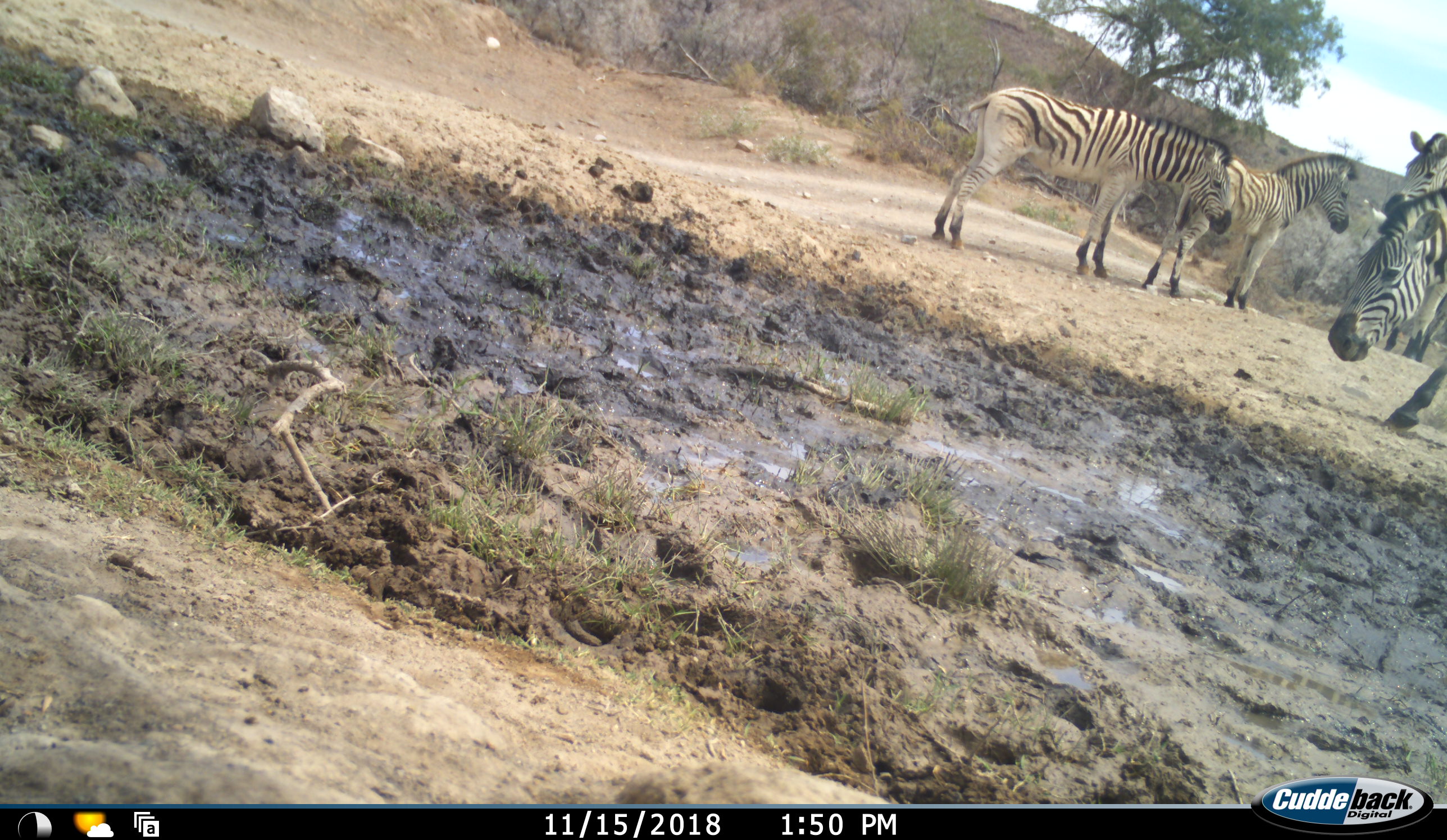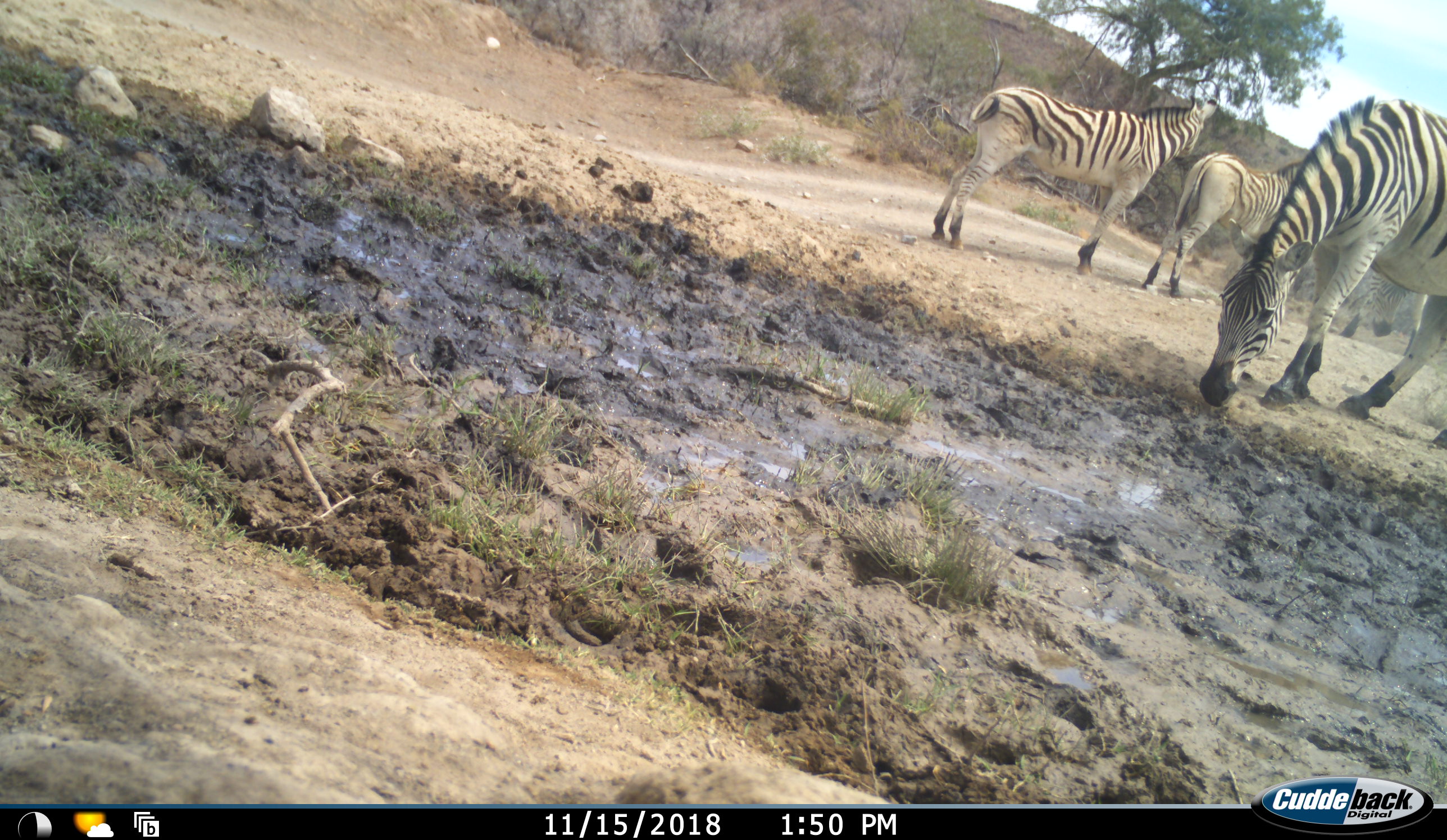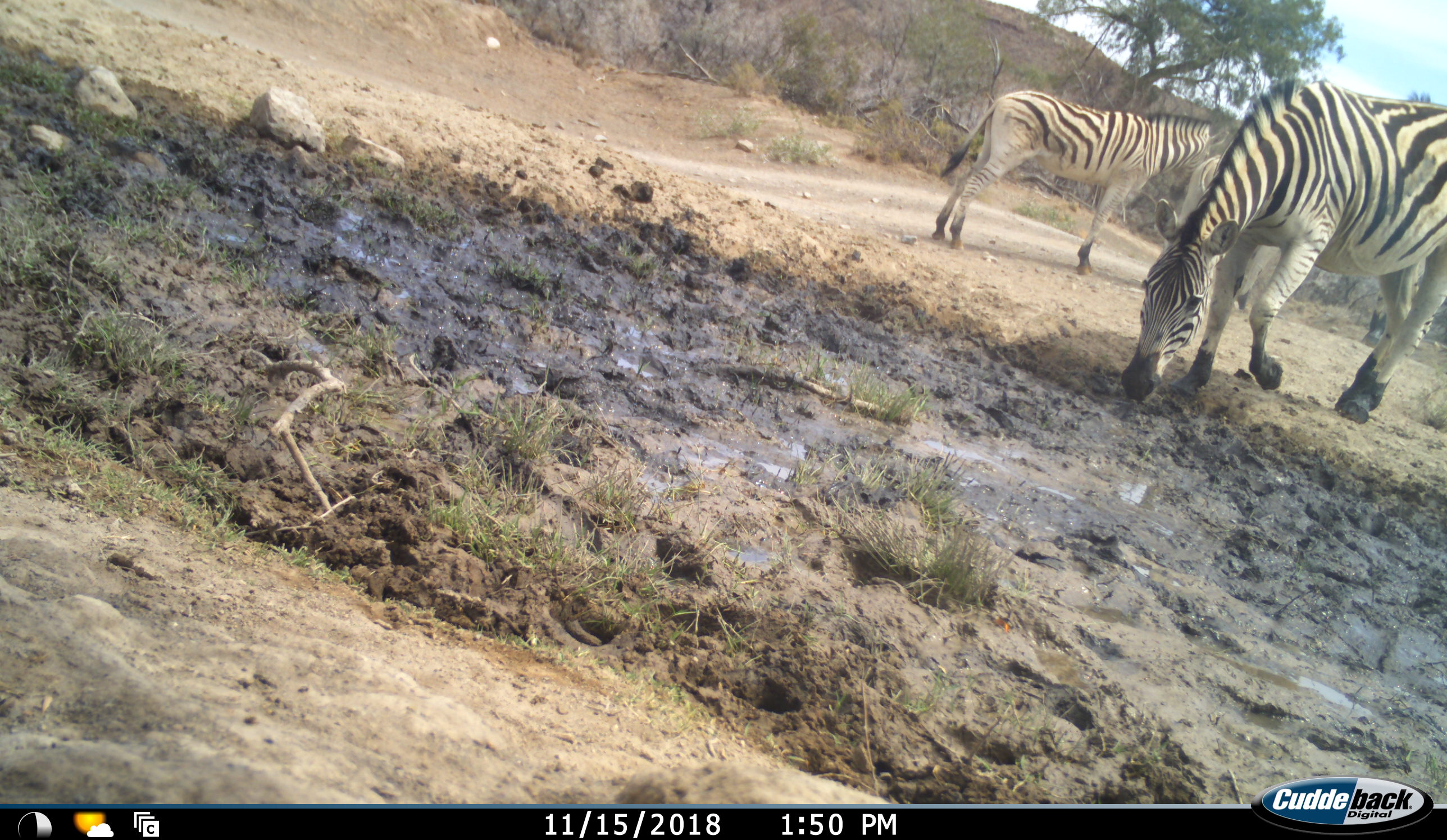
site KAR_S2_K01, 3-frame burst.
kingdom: Animalia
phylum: Chordata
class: Mammalia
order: Perissodactyla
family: Equidae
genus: Equus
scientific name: Equus quagga burchellii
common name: burchell's zebra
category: zebraburchells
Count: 4.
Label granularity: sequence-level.